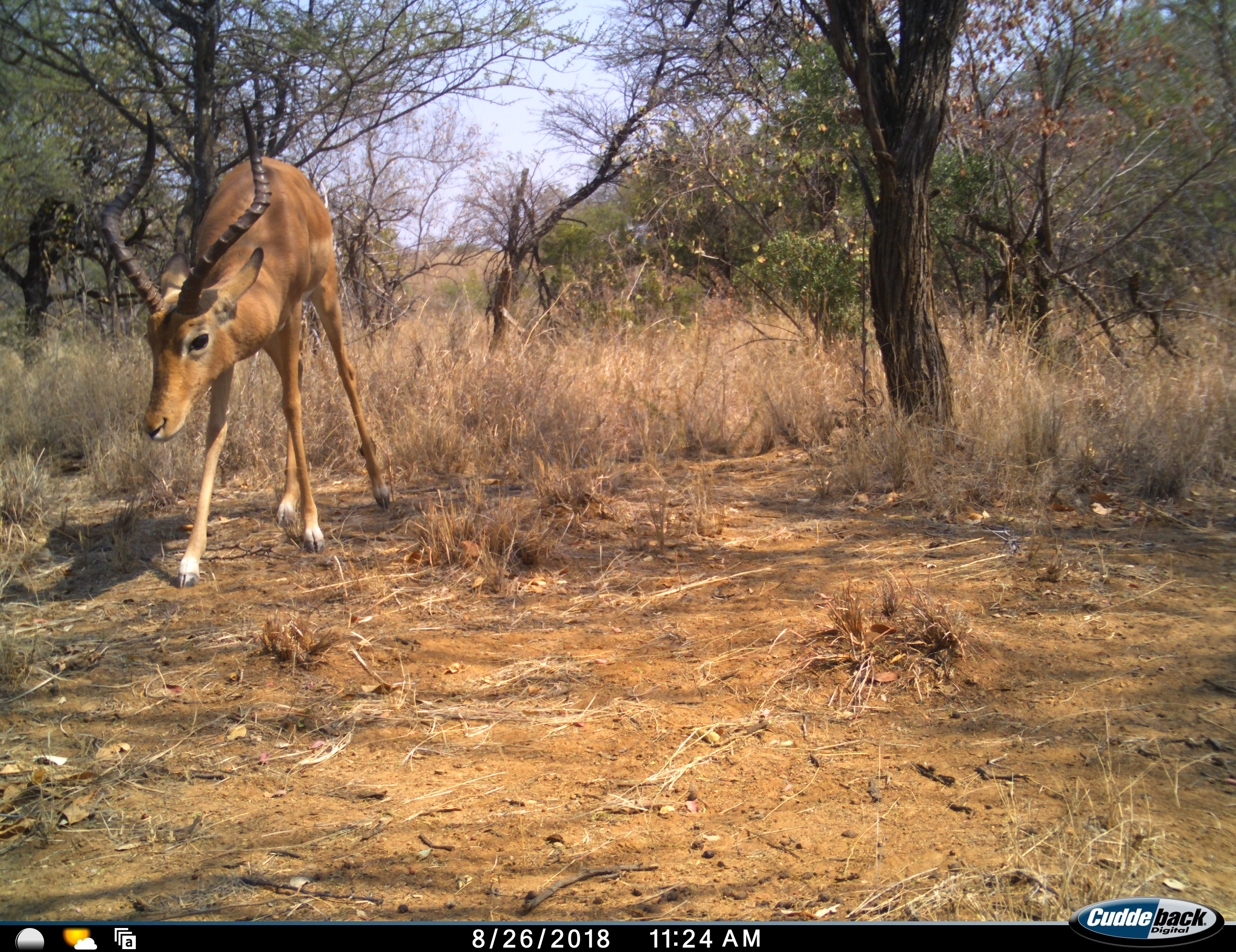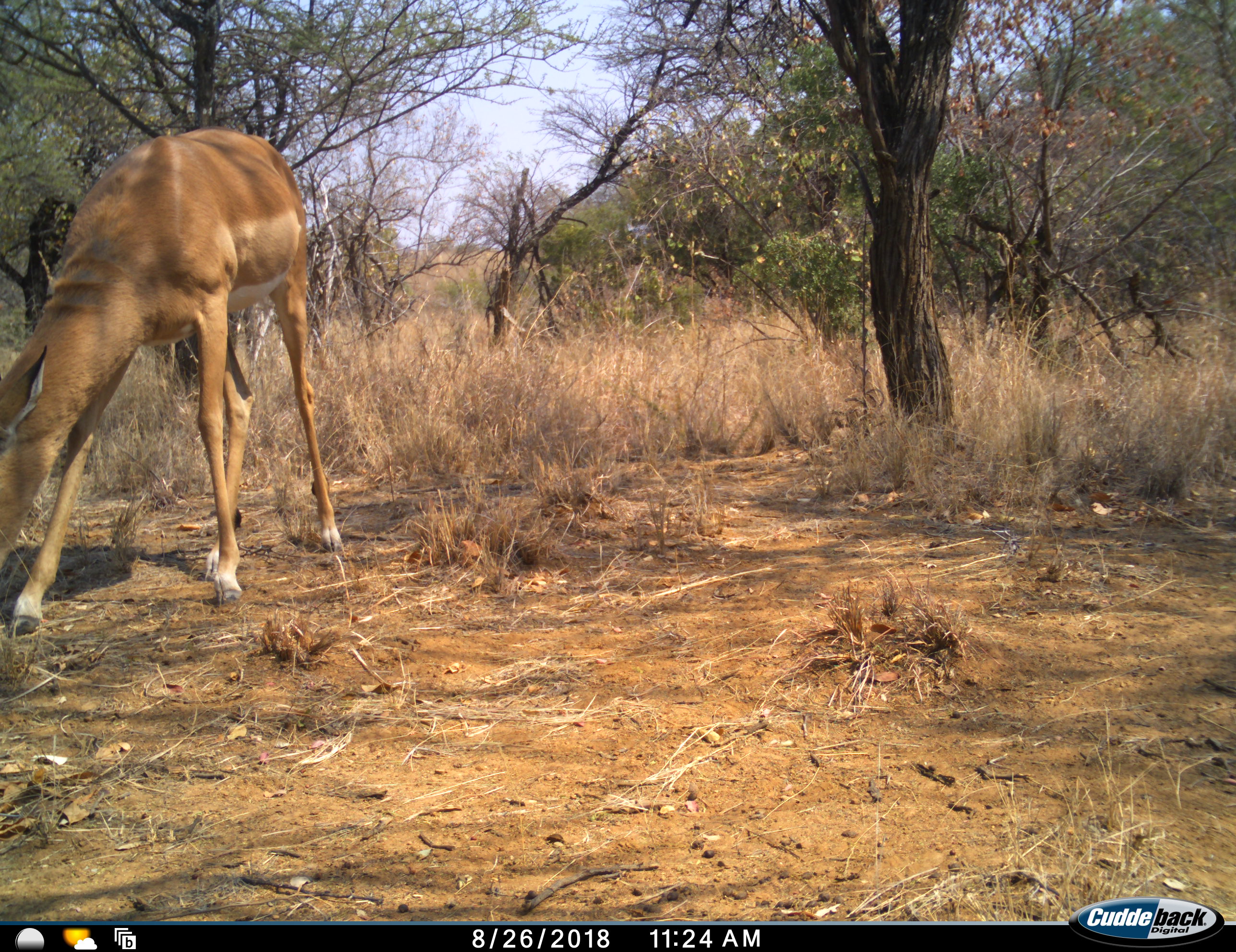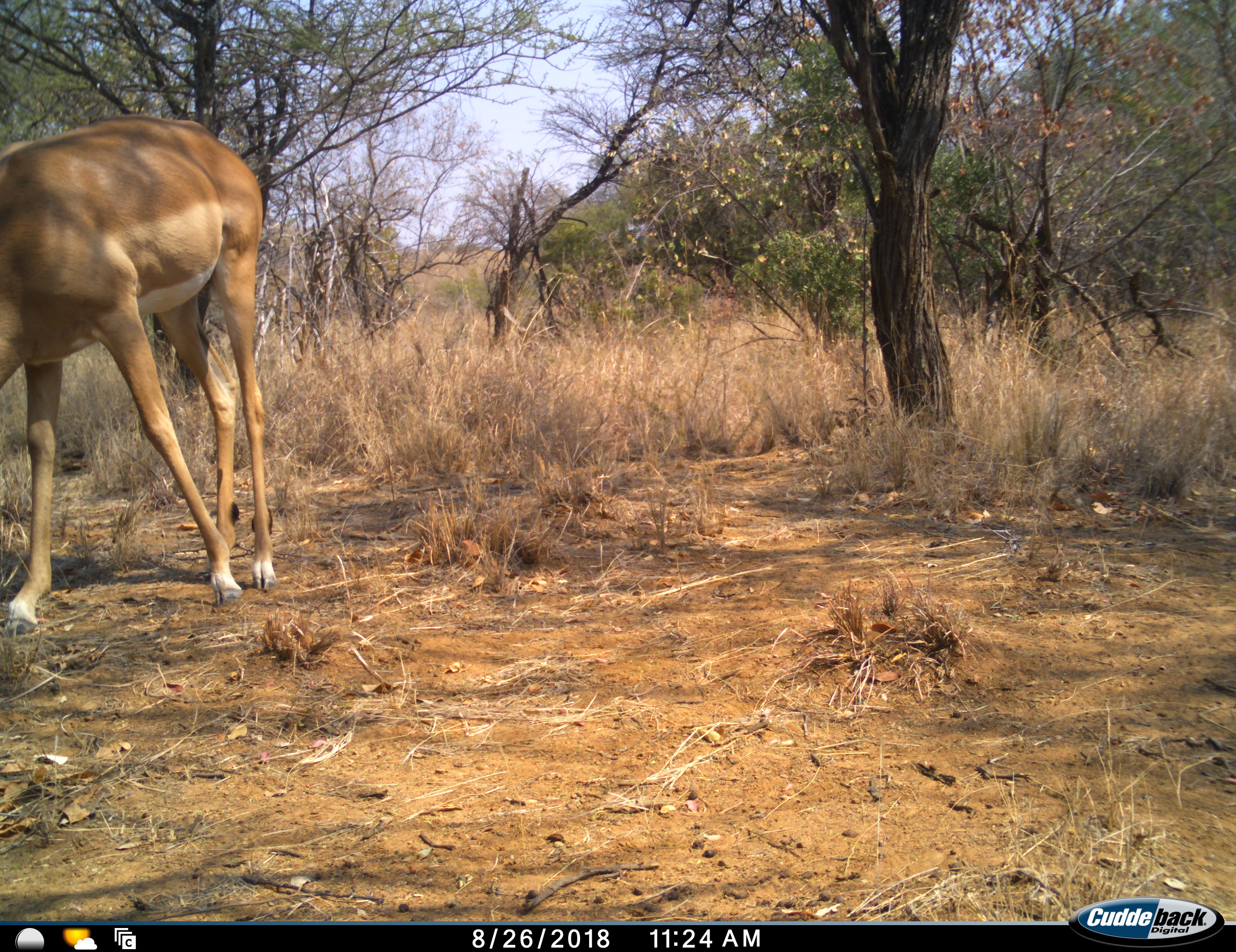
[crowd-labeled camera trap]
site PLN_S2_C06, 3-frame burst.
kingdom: Animalia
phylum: Chordata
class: Mammalia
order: Artiodactyla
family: Bovidae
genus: Aepyceros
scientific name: Aepyceros melampus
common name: impala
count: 1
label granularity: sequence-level